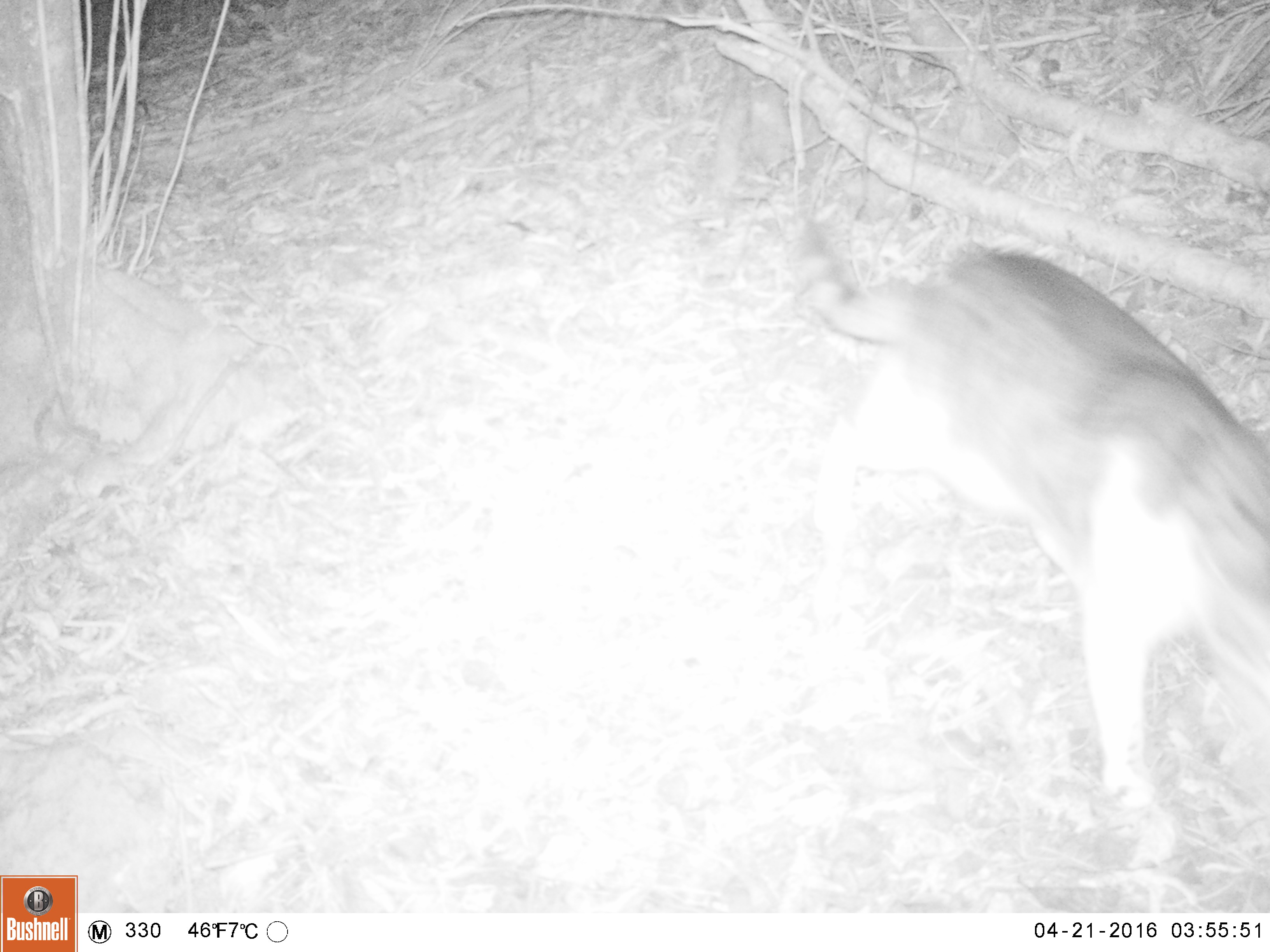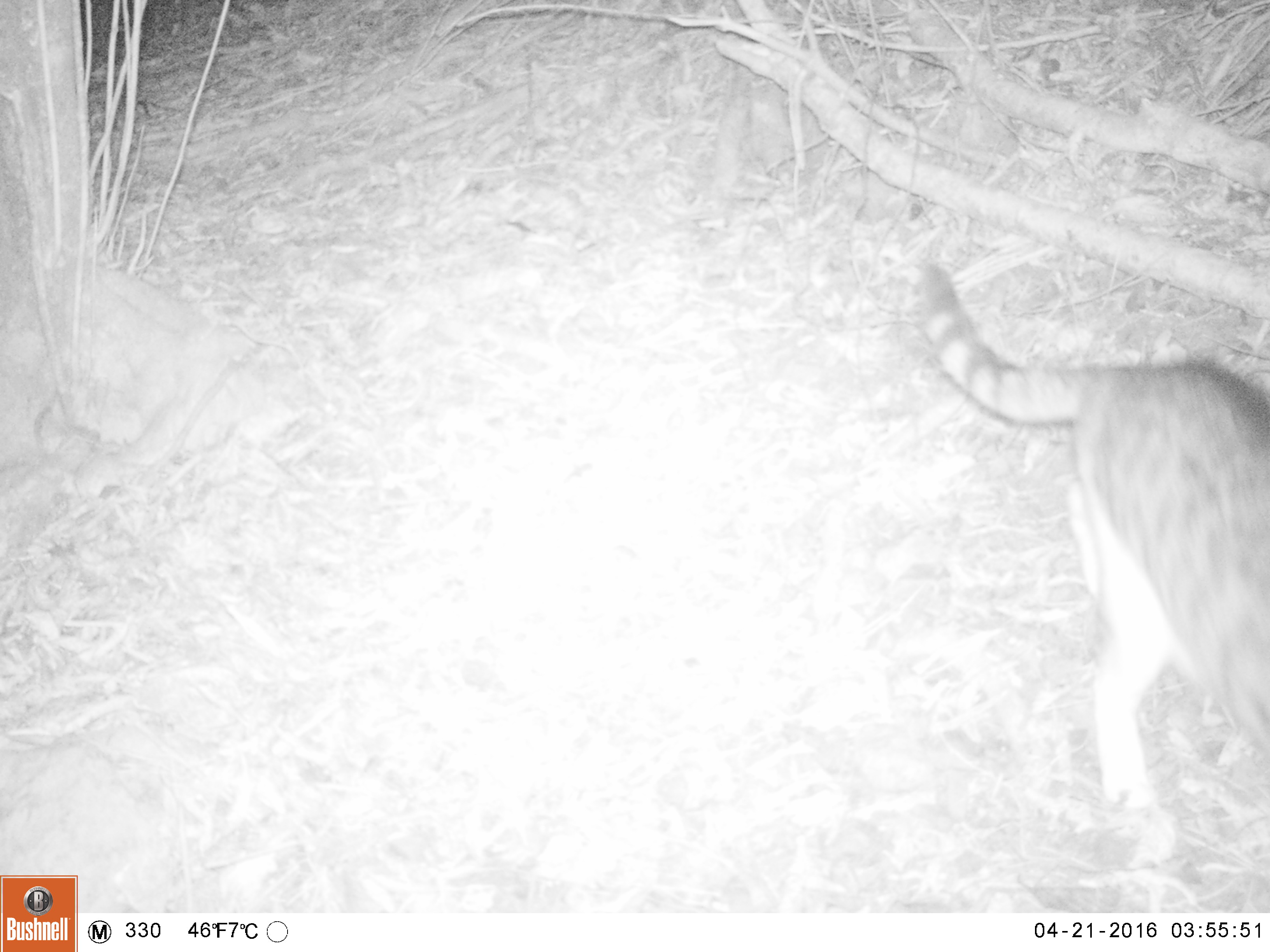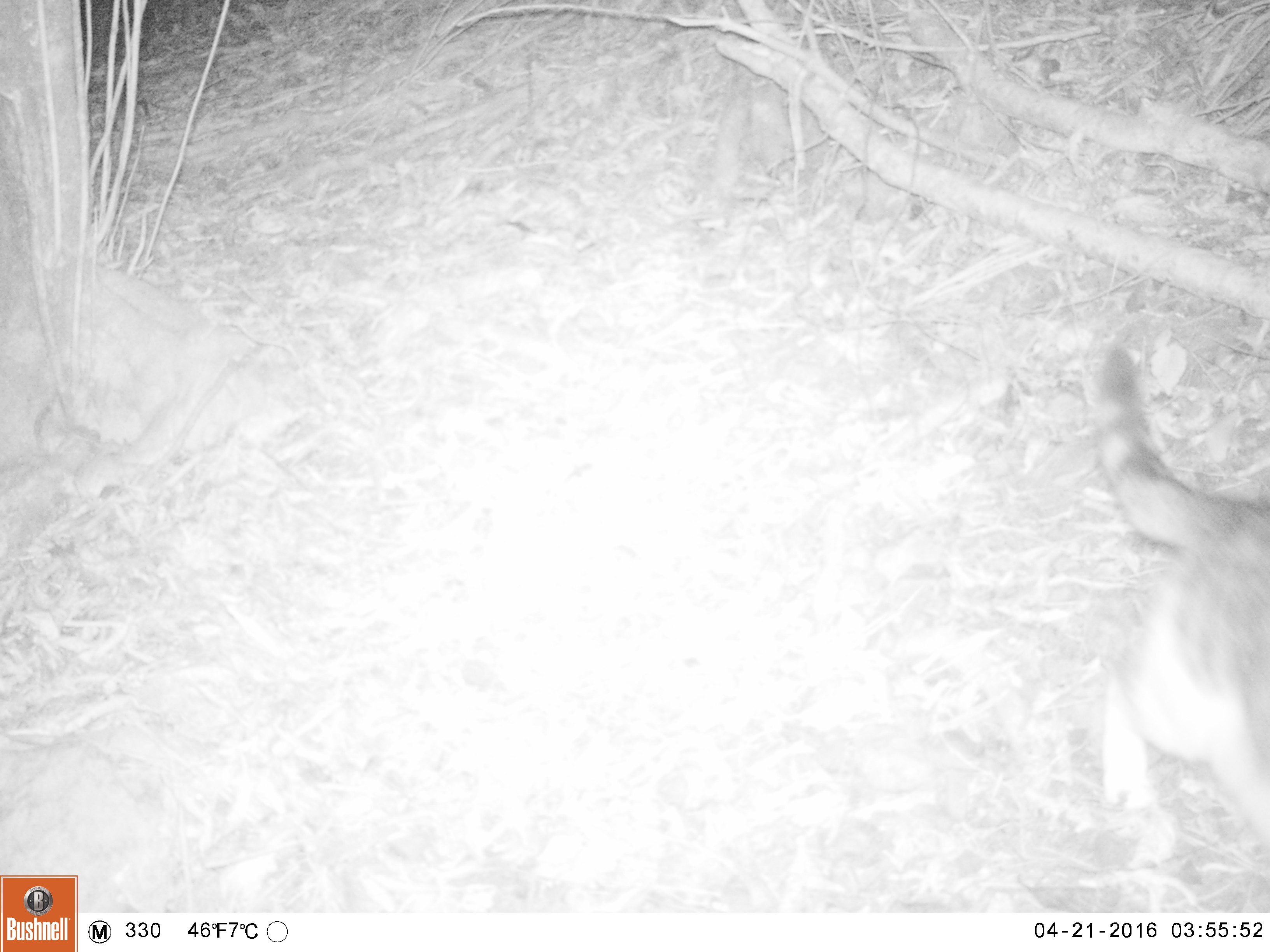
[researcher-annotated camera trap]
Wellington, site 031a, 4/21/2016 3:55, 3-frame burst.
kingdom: Animalia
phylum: Chordata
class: Mammalia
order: Carnivora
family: Felidae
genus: Felis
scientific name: Felis catus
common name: cat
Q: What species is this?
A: Cat (Felis catus).